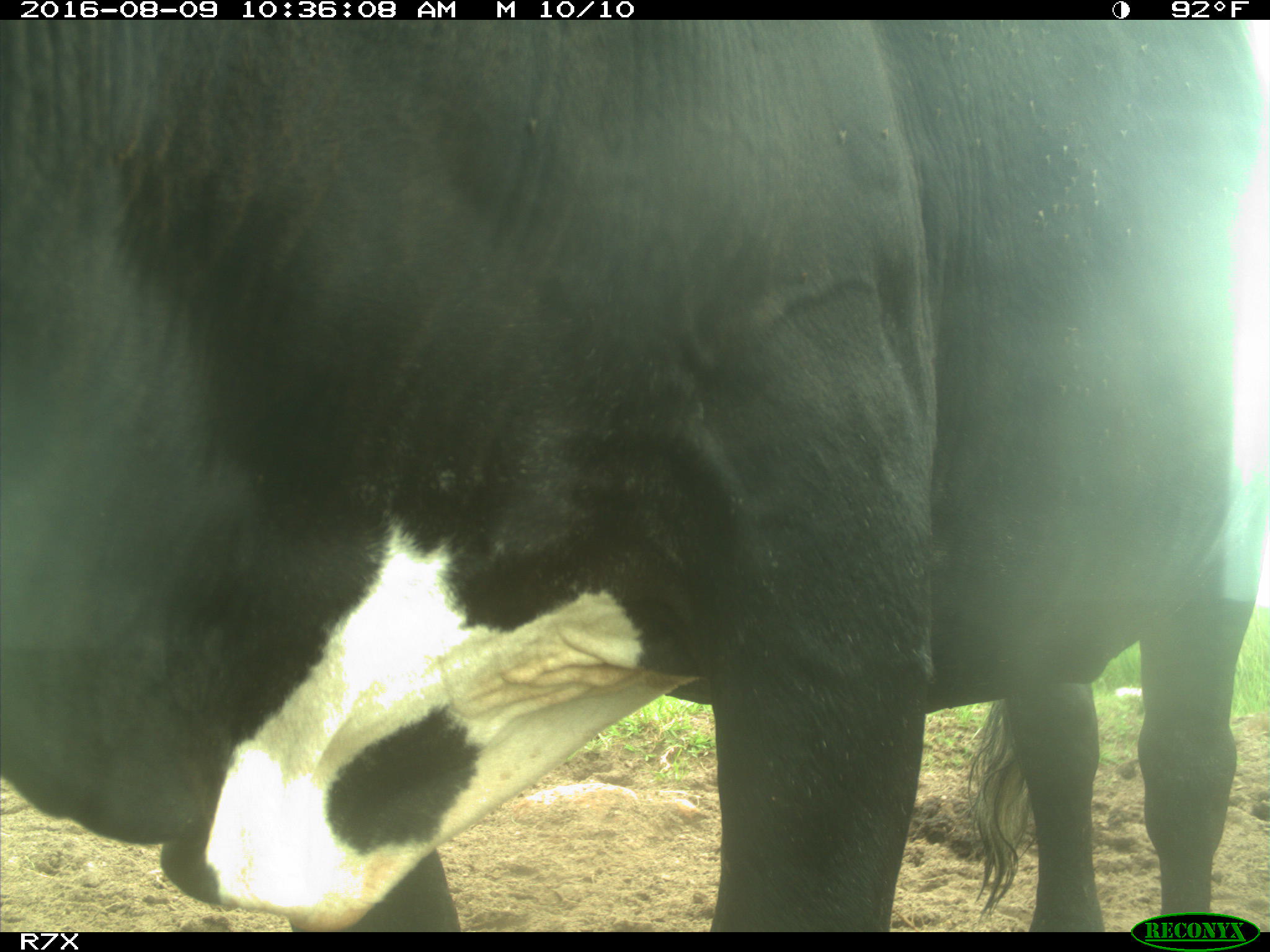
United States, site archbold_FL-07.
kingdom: Animalia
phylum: Chordata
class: Mammalia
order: Artiodactyla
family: Bovidae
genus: Bos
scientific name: Bos taurus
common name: domestic cow